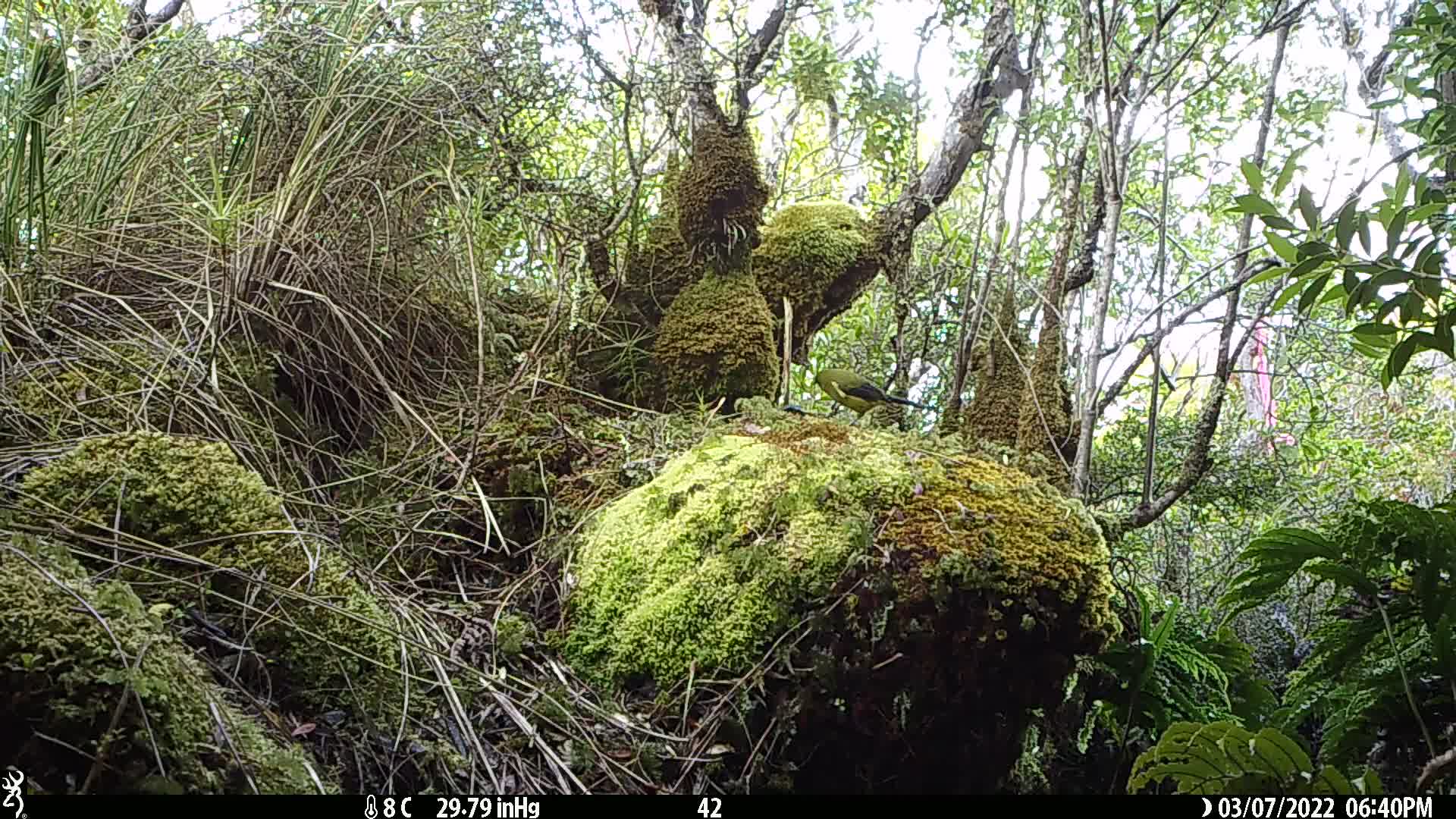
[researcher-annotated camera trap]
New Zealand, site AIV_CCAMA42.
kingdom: Animalia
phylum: Chordata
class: Aves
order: Passeriformes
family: Meliphagidae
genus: Anthornis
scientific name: Anthornis melanura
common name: new zealand bellbird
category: bellbird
Bellbird (new zealand bellbird) (Anthornis melanura).